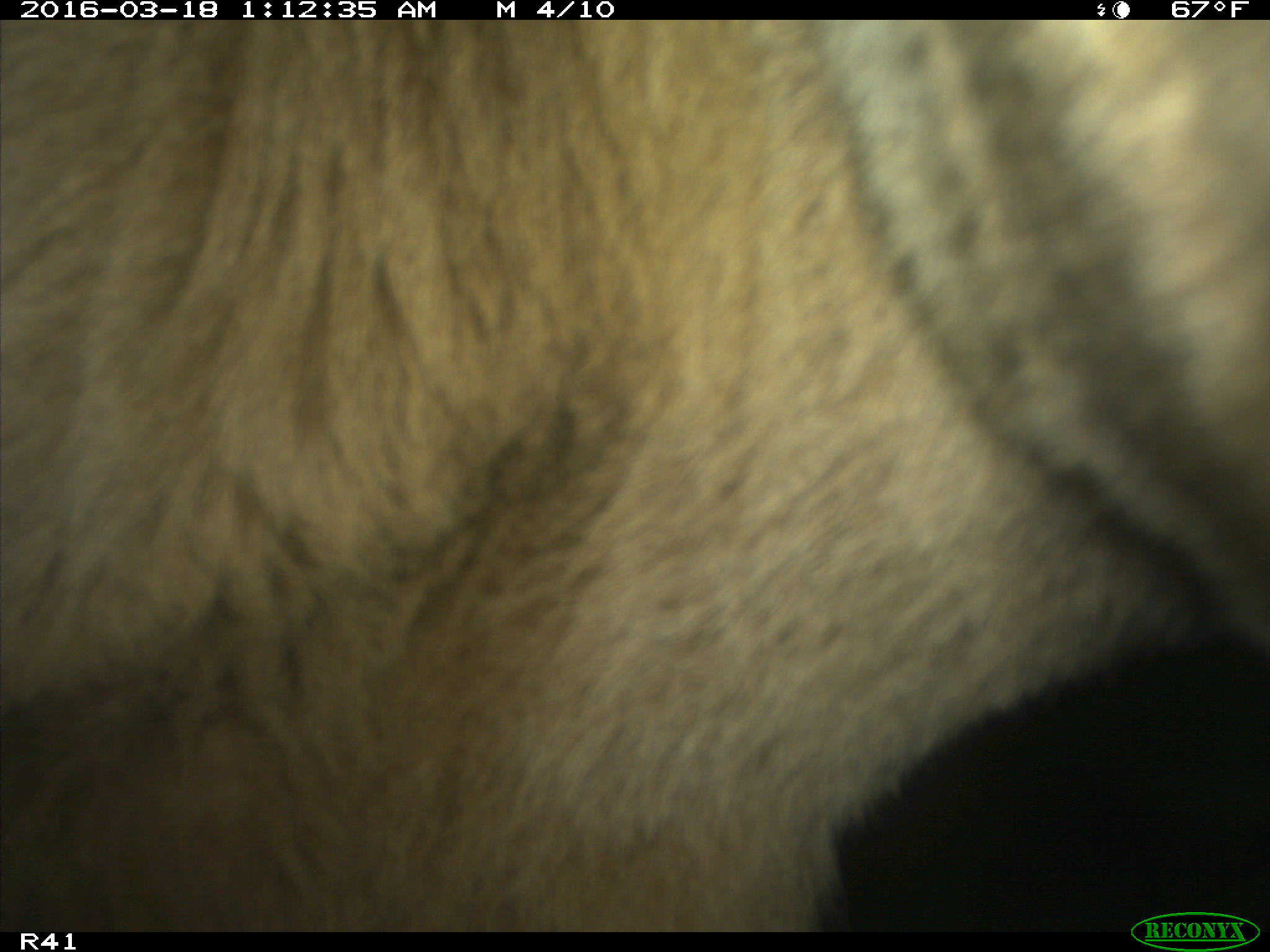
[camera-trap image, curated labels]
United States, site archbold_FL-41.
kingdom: Animalia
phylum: Chordata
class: Mammalia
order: Artiodactyla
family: Bovidae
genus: Bos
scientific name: Bos taurus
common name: domestic cow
Bos taurus (domestic cow).